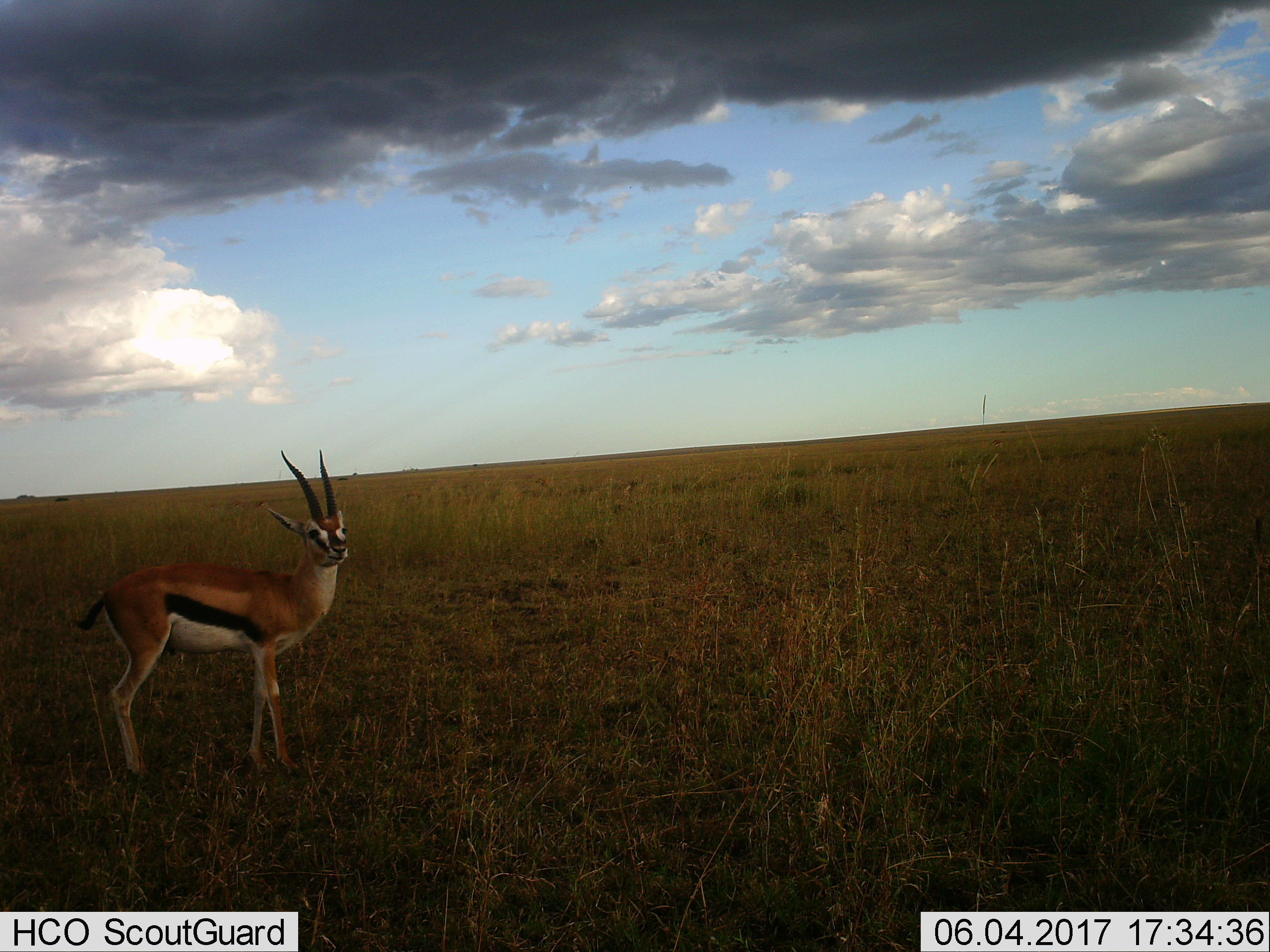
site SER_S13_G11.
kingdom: Animalia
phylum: Chordata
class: Mammalia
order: Artiodactyla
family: Bovidae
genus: Eudorcas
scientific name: Eudorcas thomsonii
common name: thomson's gazelle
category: gazellethomsons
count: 1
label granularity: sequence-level